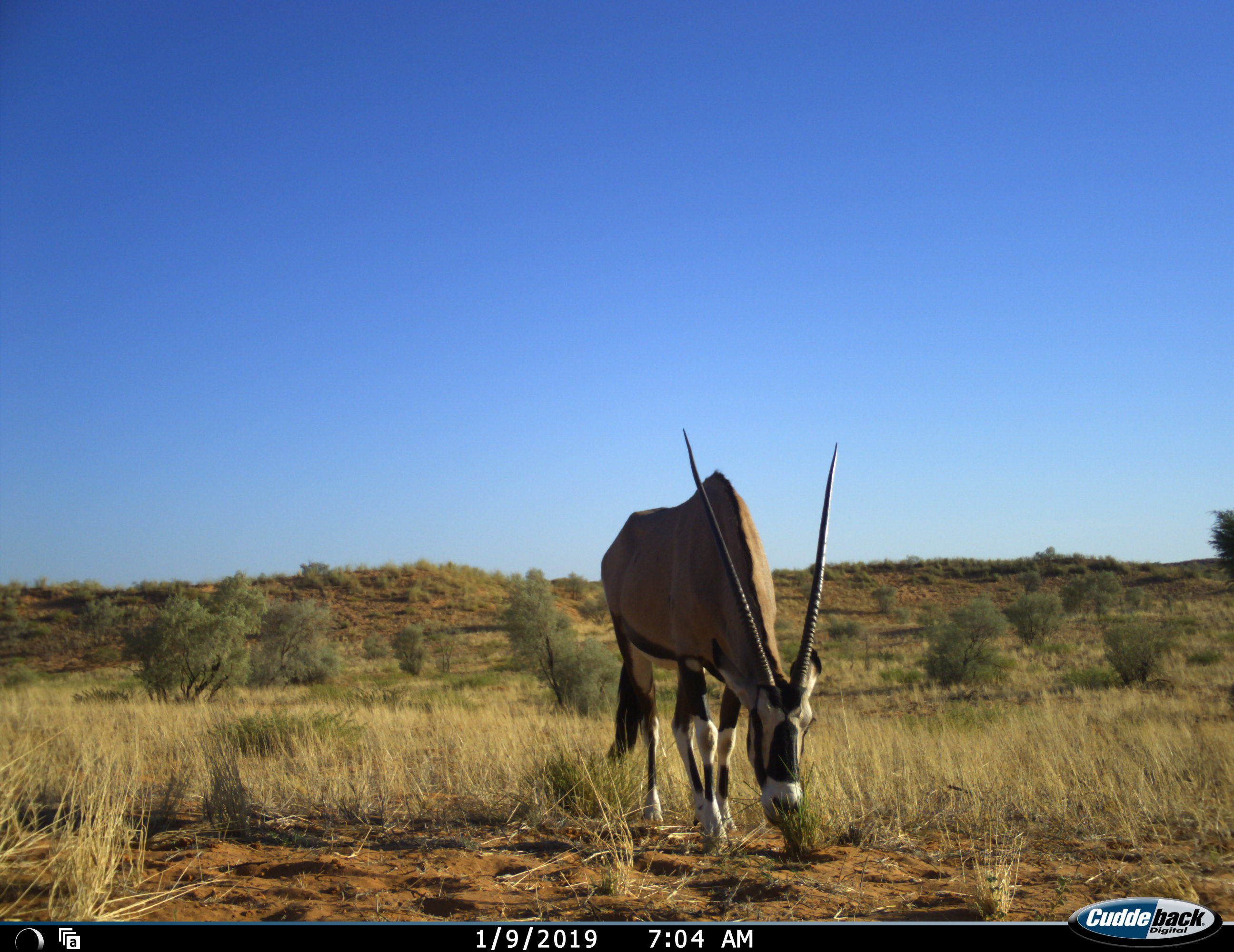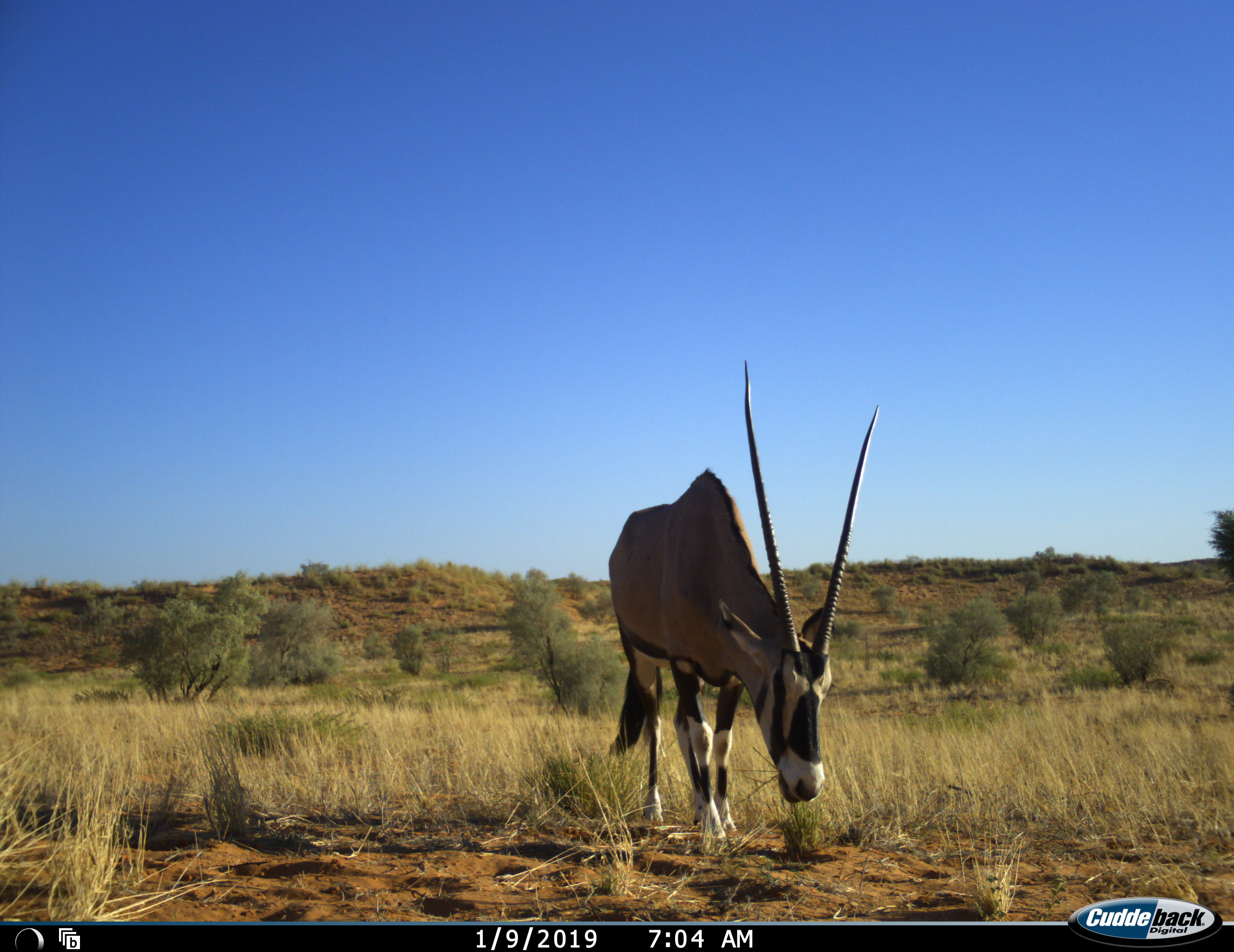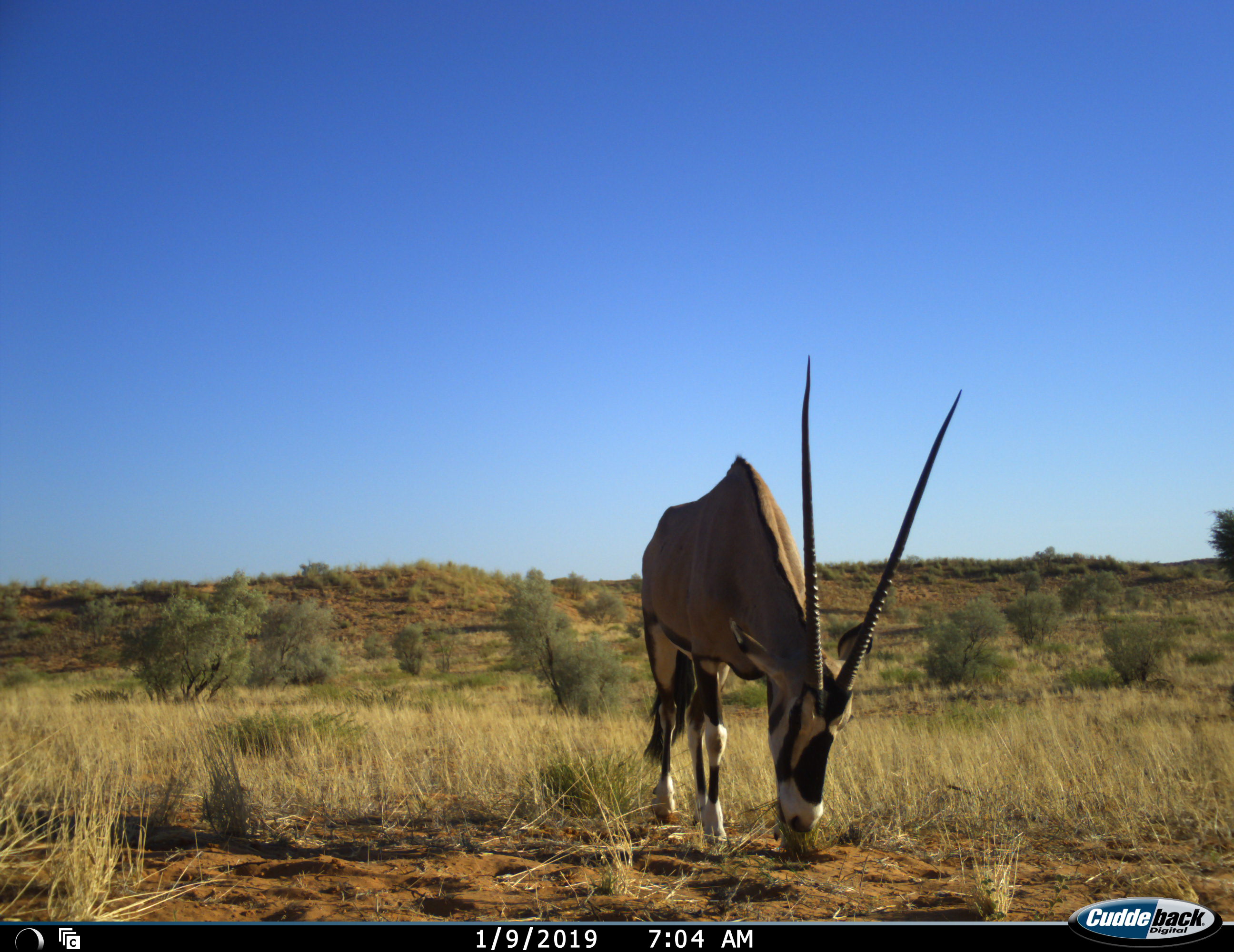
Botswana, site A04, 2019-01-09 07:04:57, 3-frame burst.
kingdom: Animalia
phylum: Chordata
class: Mammalia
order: Artiodactyla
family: Bovidae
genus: Oryx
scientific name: Oryx gazella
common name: gemsbok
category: gemsbokoryx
Gemsbokoryx (gemsbok) (Oryx gazella), count 1. Behavior (volunteer vote fractions): standing 20%, resting 0%, moving 10%, interacting 0%. Young present (vote fraction): 0%. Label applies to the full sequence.